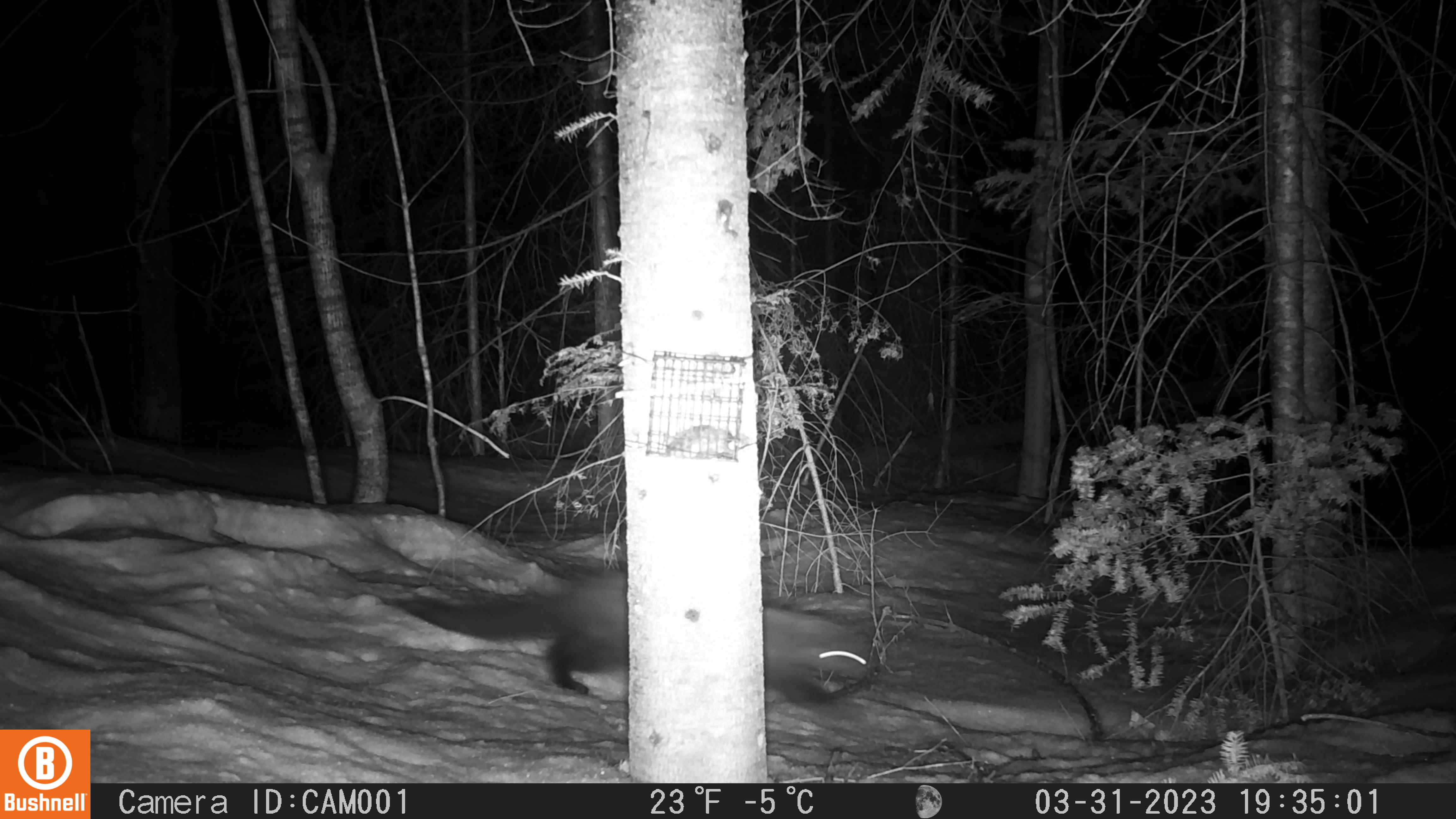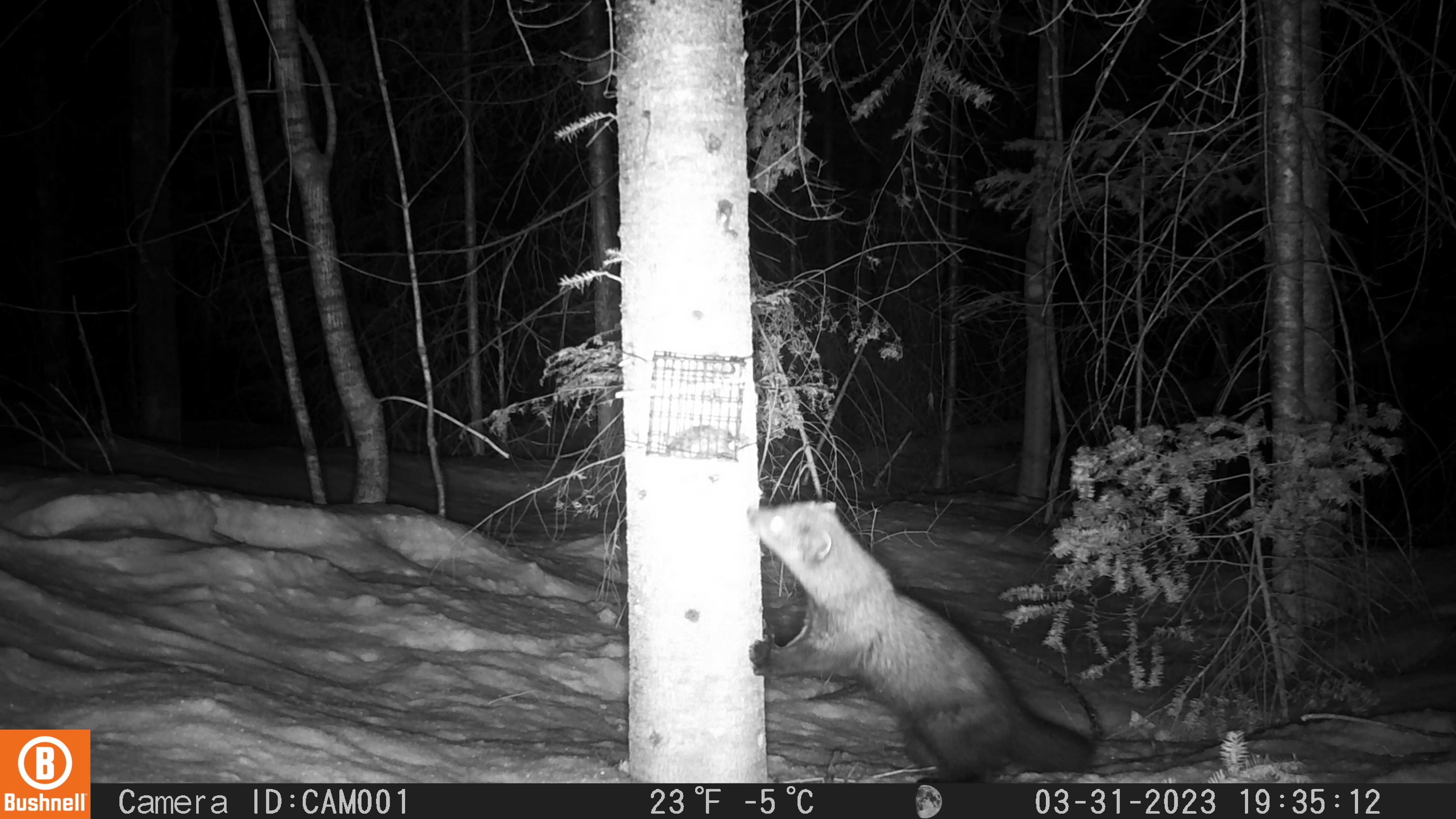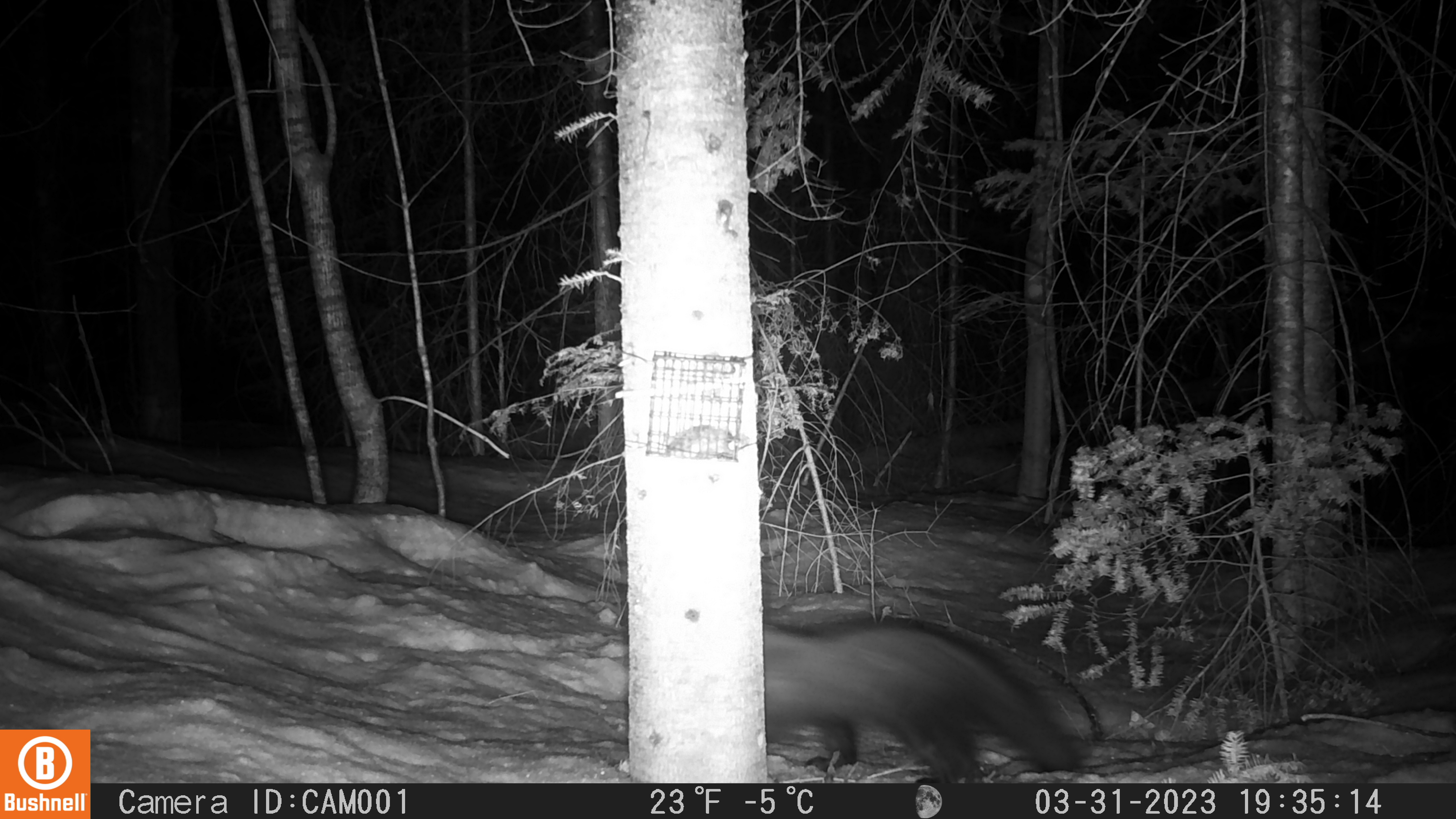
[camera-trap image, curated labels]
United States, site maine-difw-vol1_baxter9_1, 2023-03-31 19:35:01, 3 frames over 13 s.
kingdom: Animalia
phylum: Chordata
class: Mammalia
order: Carnivora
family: Mustelidae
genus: Pekania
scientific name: Pekania pennanti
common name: fisher